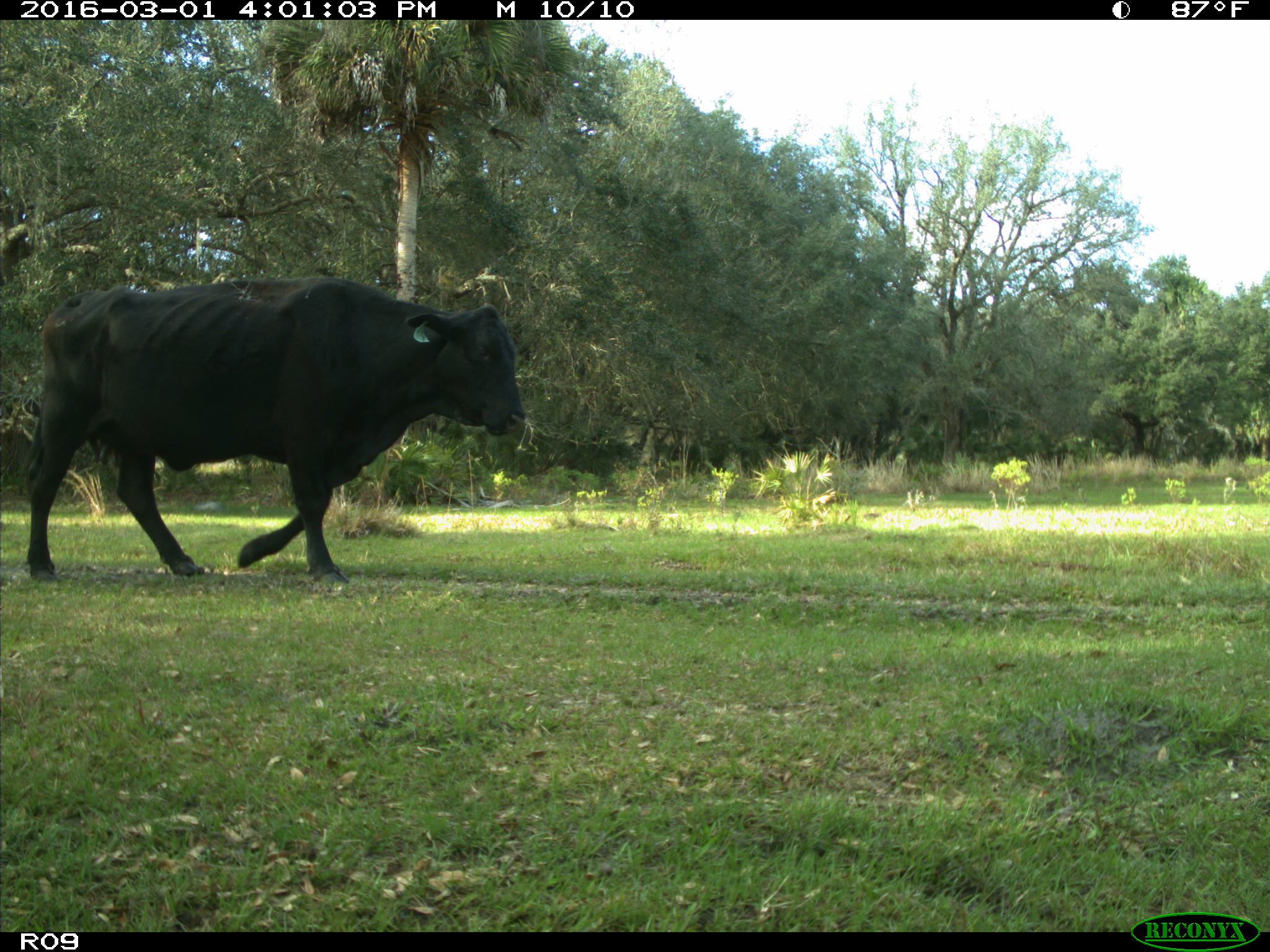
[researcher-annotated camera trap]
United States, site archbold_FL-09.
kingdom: Animalia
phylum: Chordata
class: Mammalia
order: Artiodactyla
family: Bovidae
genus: Bos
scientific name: Bos taurus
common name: domestic cow